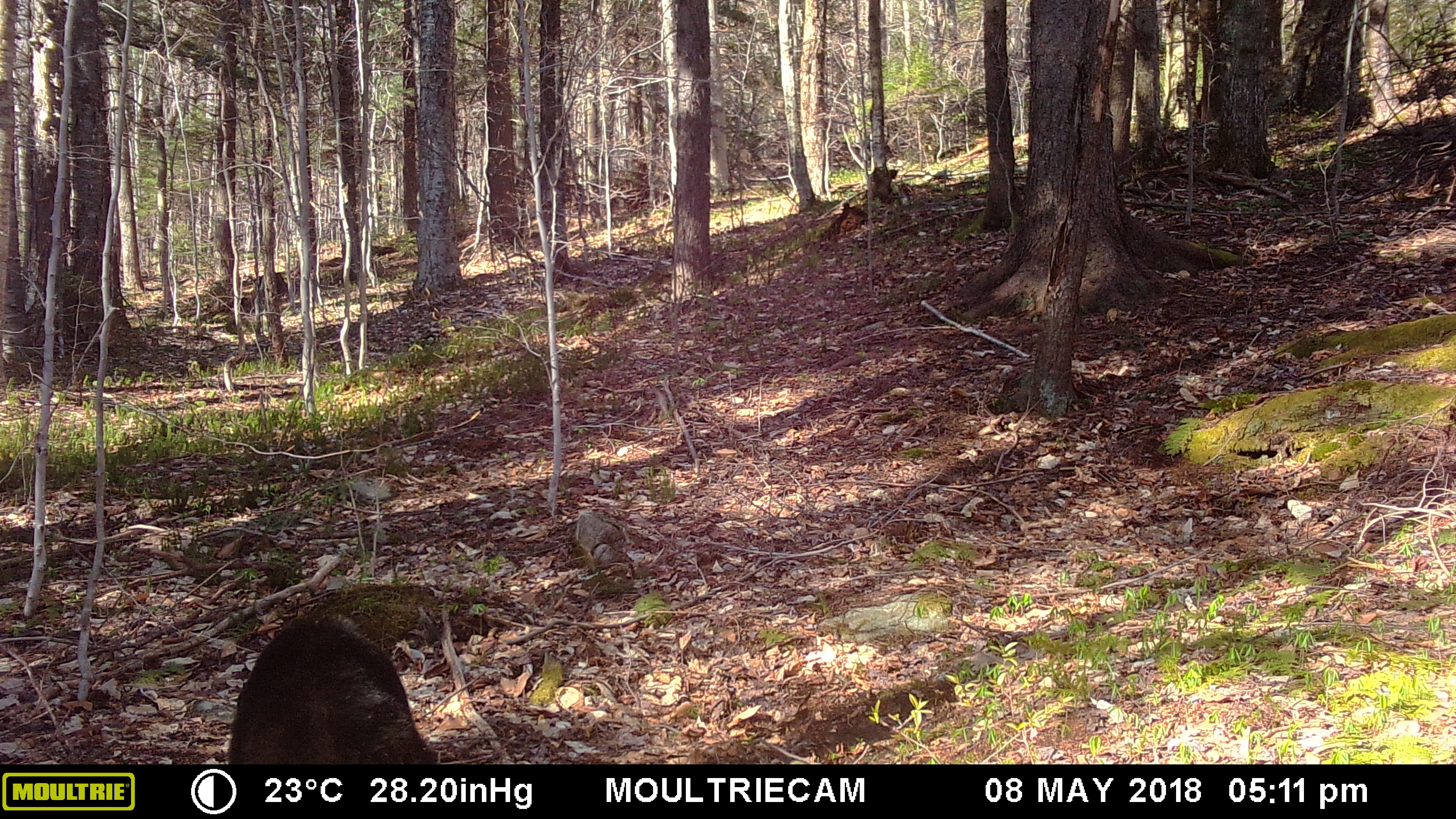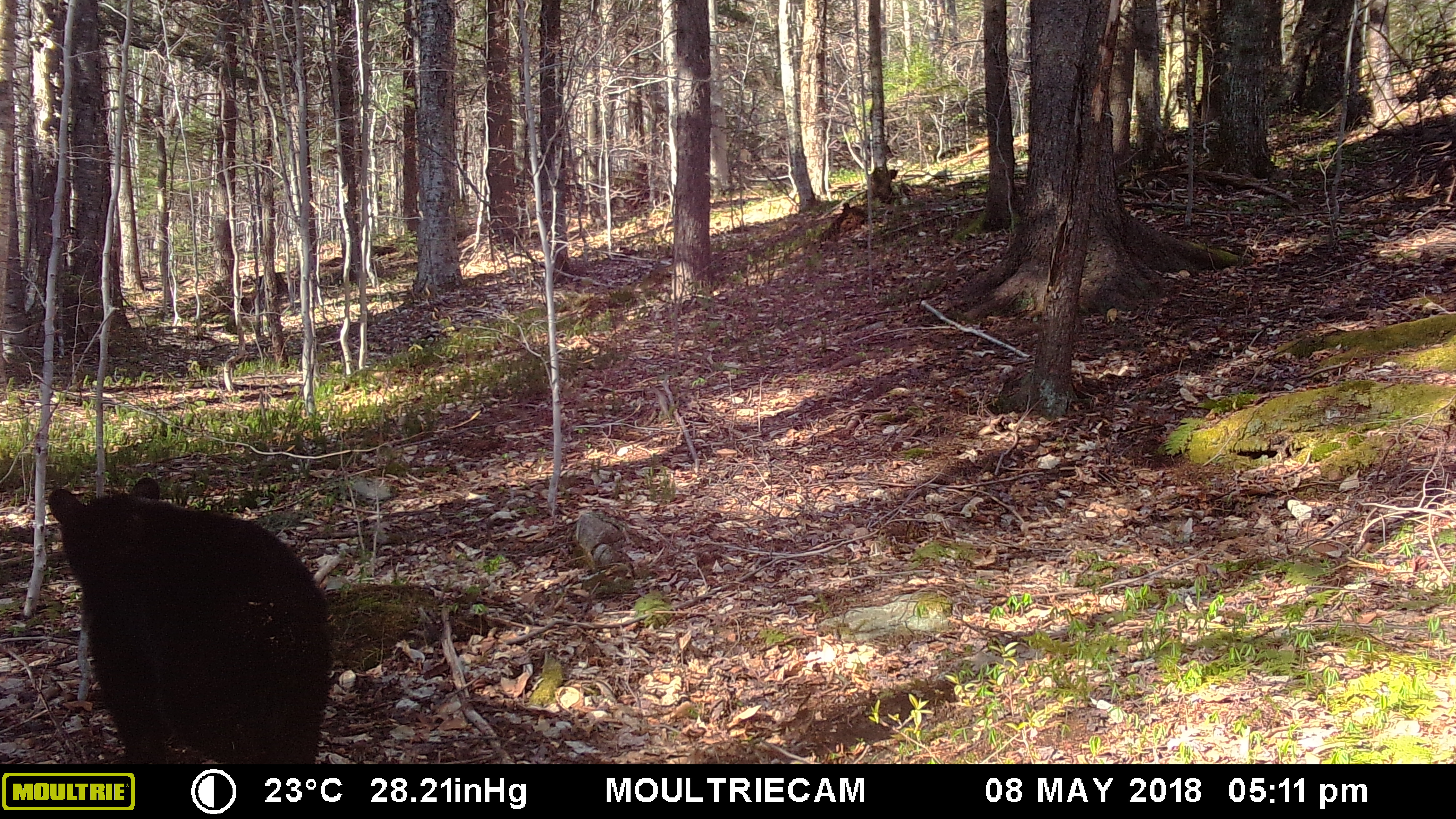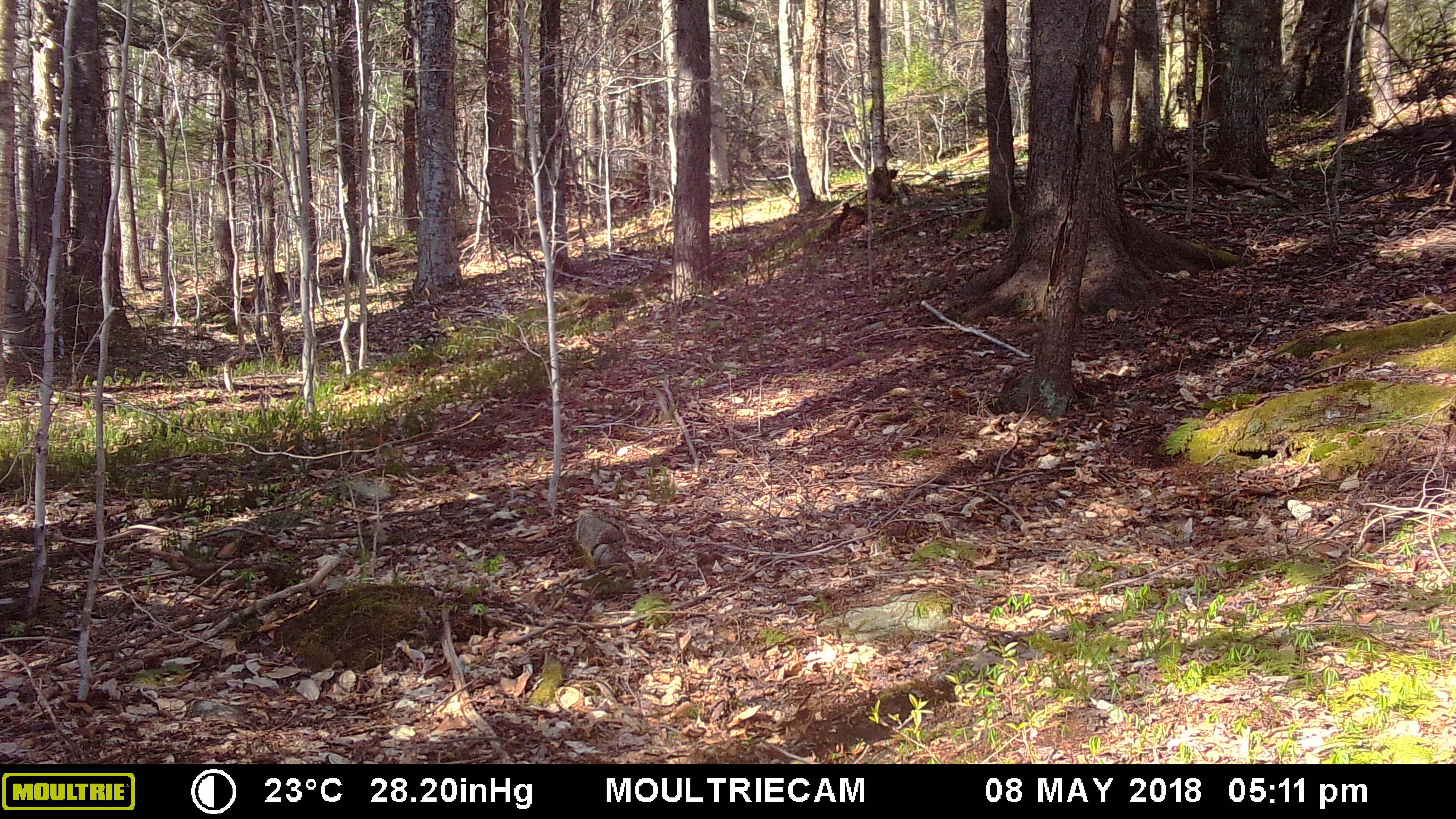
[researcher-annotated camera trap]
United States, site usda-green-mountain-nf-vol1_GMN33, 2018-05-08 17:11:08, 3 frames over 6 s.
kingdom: Animalia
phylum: Chordata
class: Mammalia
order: Carnivora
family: Ursidae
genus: Ursus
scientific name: Ursus americanus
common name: black bear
Black bear (Ursus americanus).